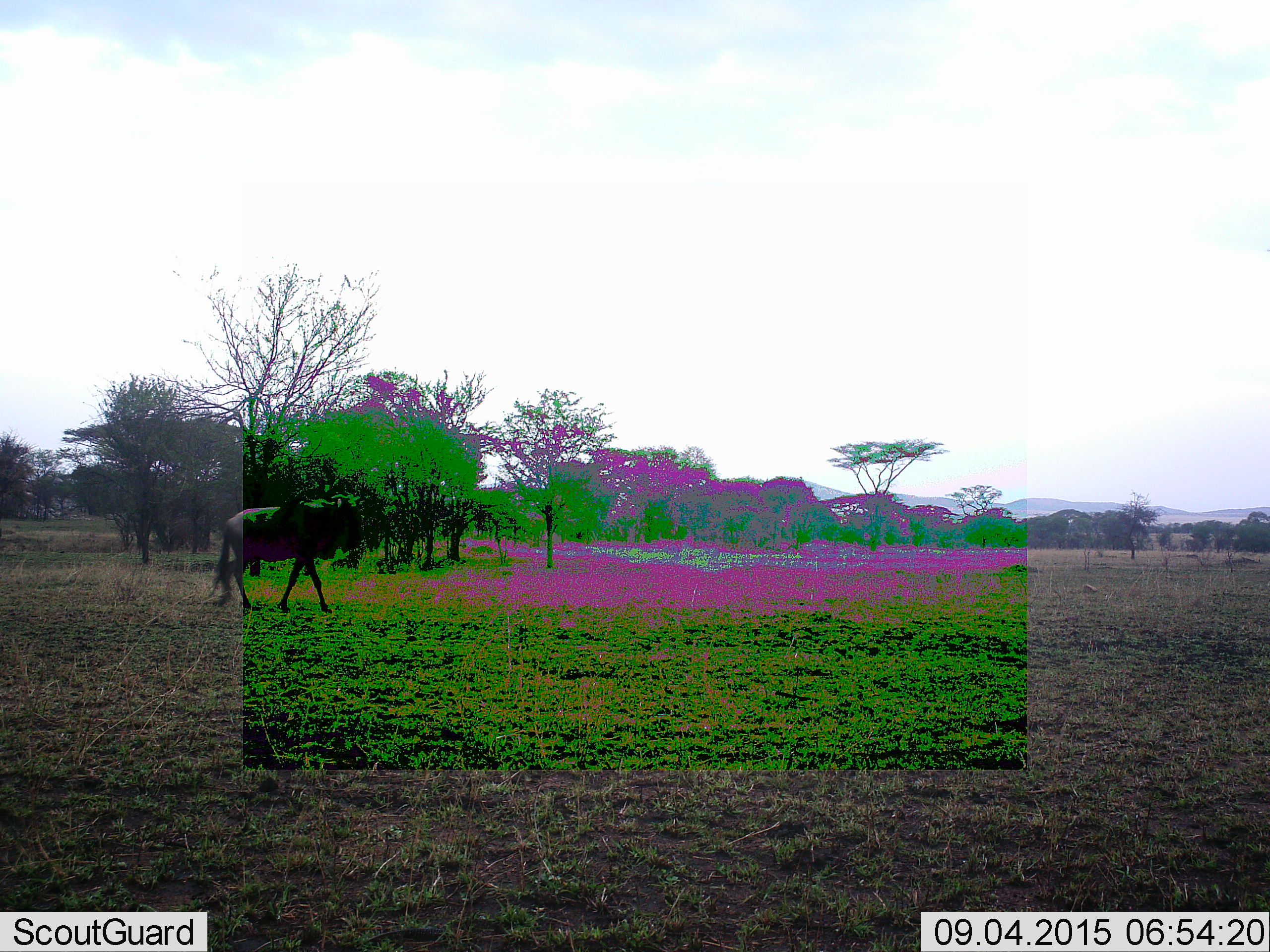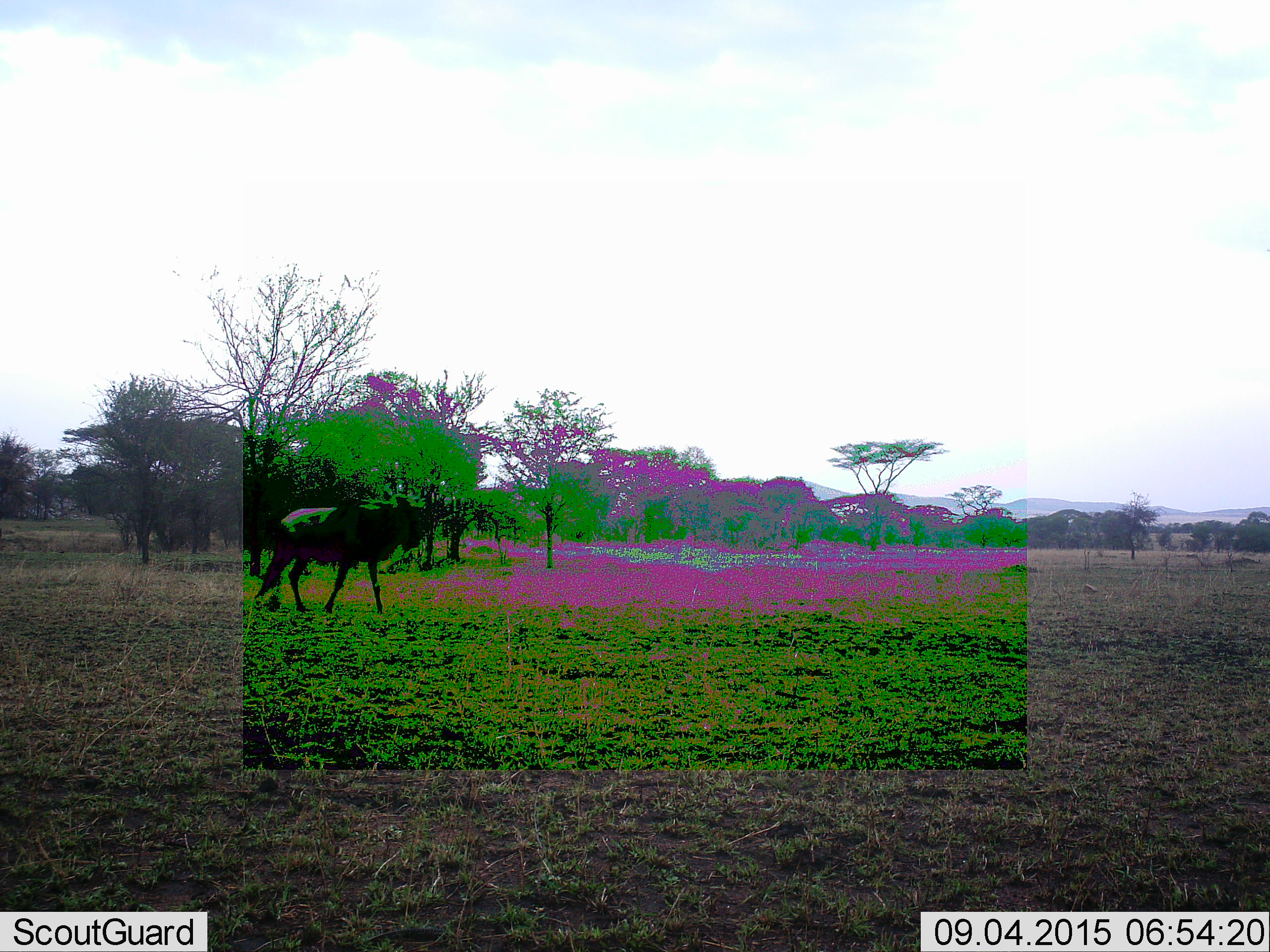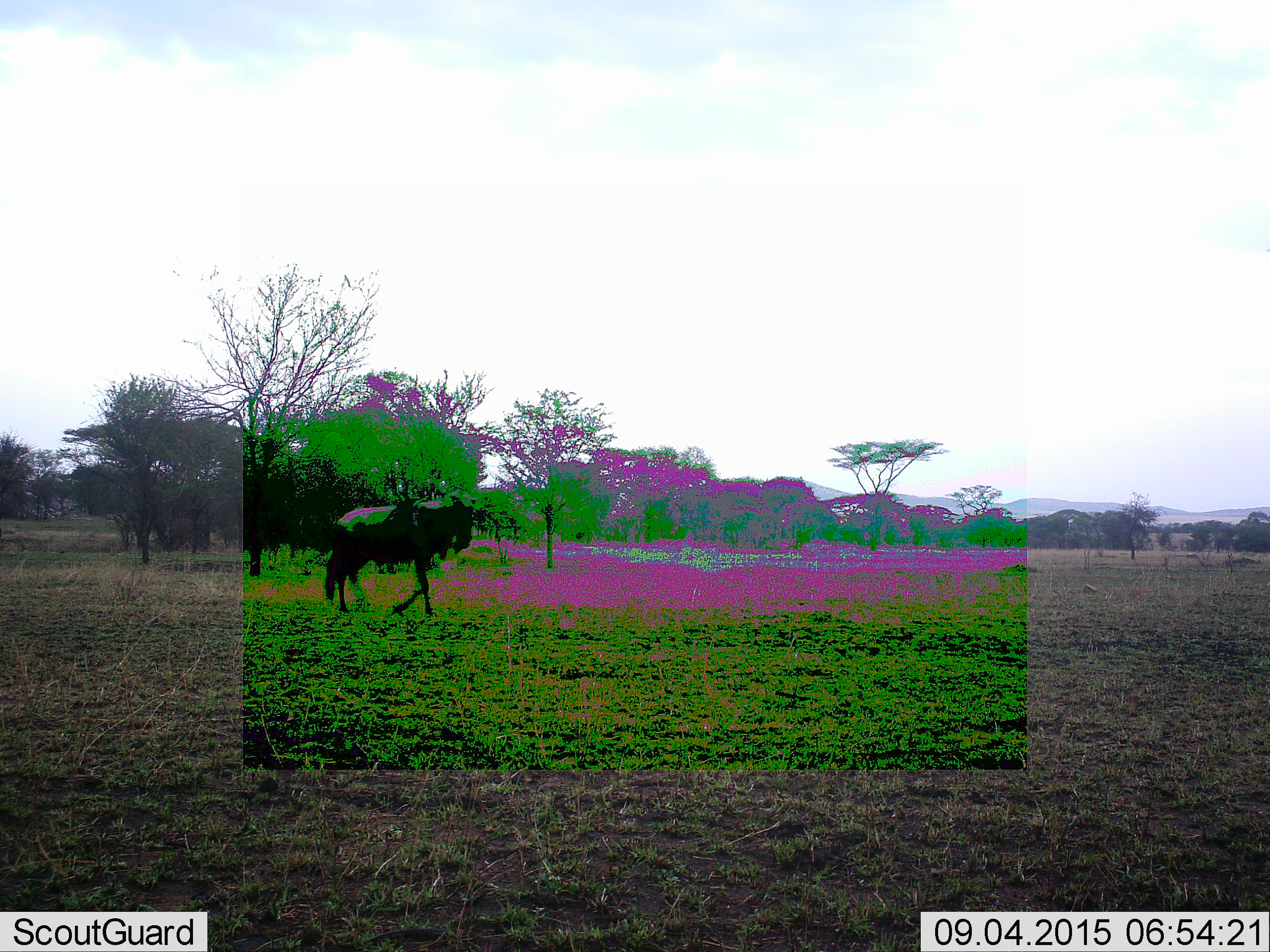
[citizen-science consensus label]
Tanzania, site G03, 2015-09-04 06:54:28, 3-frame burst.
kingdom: Animalia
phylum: Chordata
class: Mammalia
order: Artiodactyla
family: Bovidae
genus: Connochaetes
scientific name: Connochaetes taurinus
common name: blue wildebeest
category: wildebeest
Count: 1.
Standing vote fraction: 0%.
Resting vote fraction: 0%.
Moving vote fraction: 100%.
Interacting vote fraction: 0%.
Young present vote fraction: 0%.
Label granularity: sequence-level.